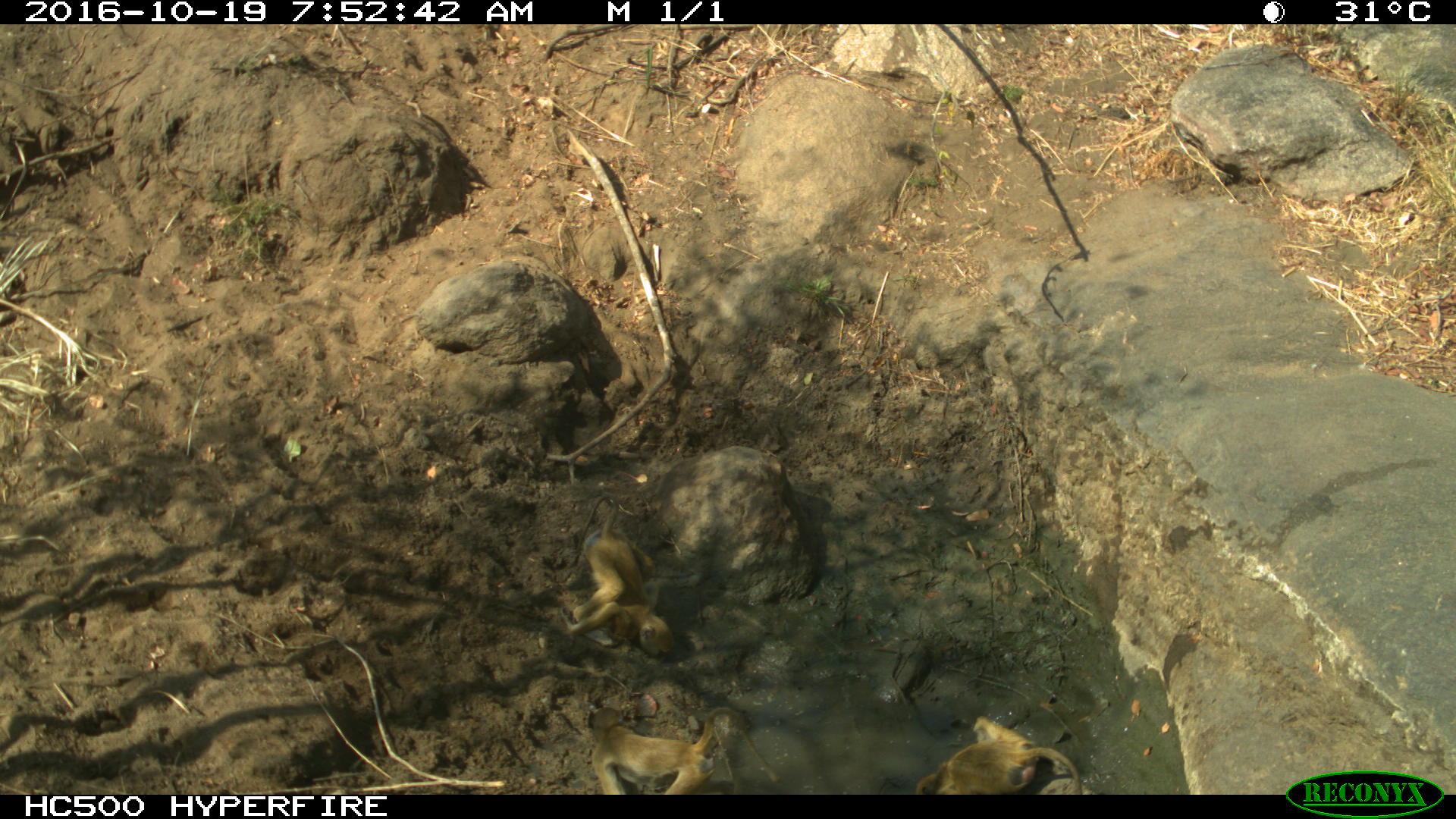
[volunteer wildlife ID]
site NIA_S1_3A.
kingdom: Animalia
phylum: Chordata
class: Mammalia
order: Primates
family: Cercopithecidae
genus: Papio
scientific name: Papio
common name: baboon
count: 3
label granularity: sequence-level